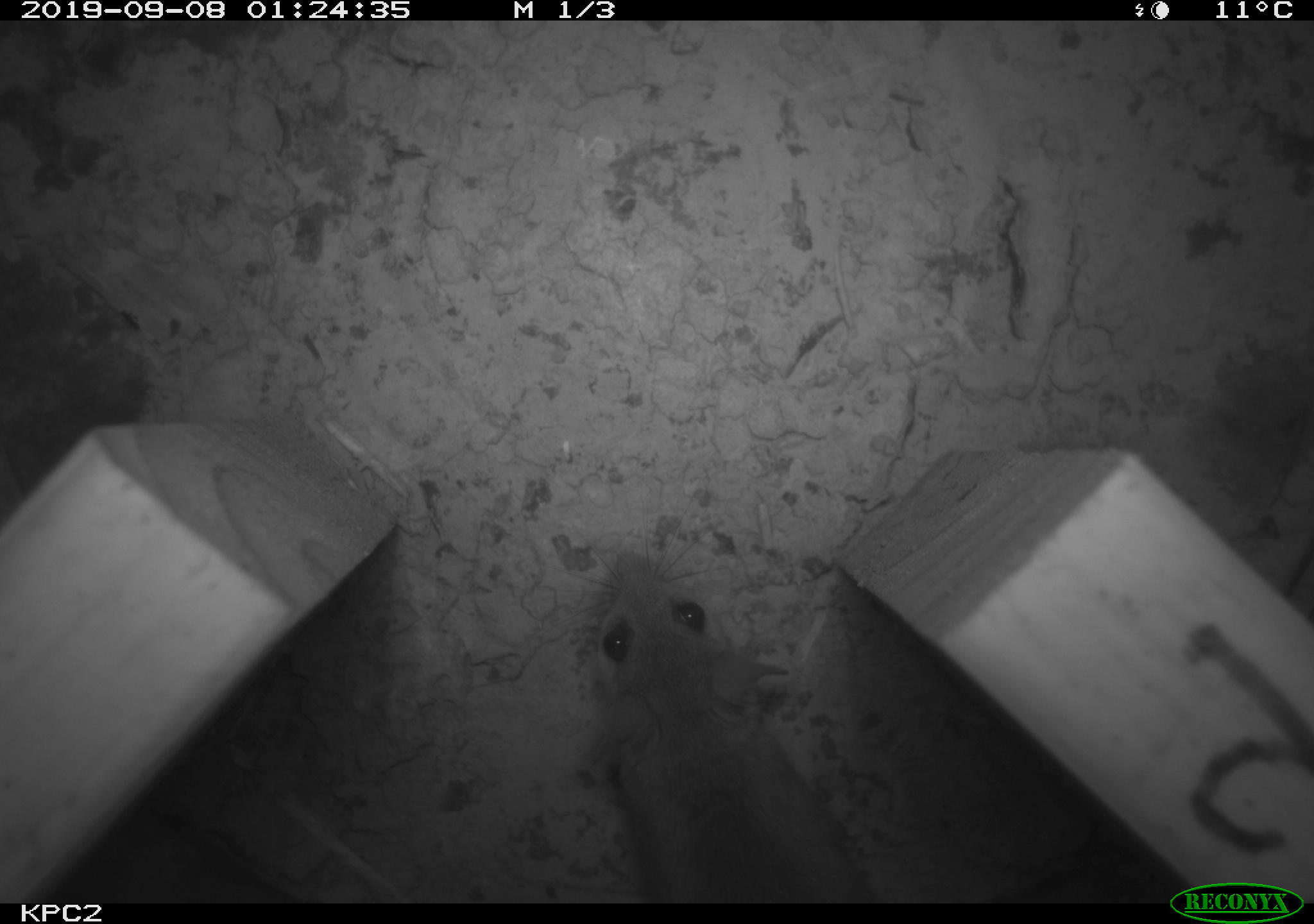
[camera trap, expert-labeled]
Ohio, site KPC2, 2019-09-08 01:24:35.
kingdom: Animalia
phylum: Chordata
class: Mammalia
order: Rodentia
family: Cricetidae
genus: Peromyscus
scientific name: Peromyscus leucopus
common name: white-footed mouse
White-footed mouse (Peromyscus leucopus).